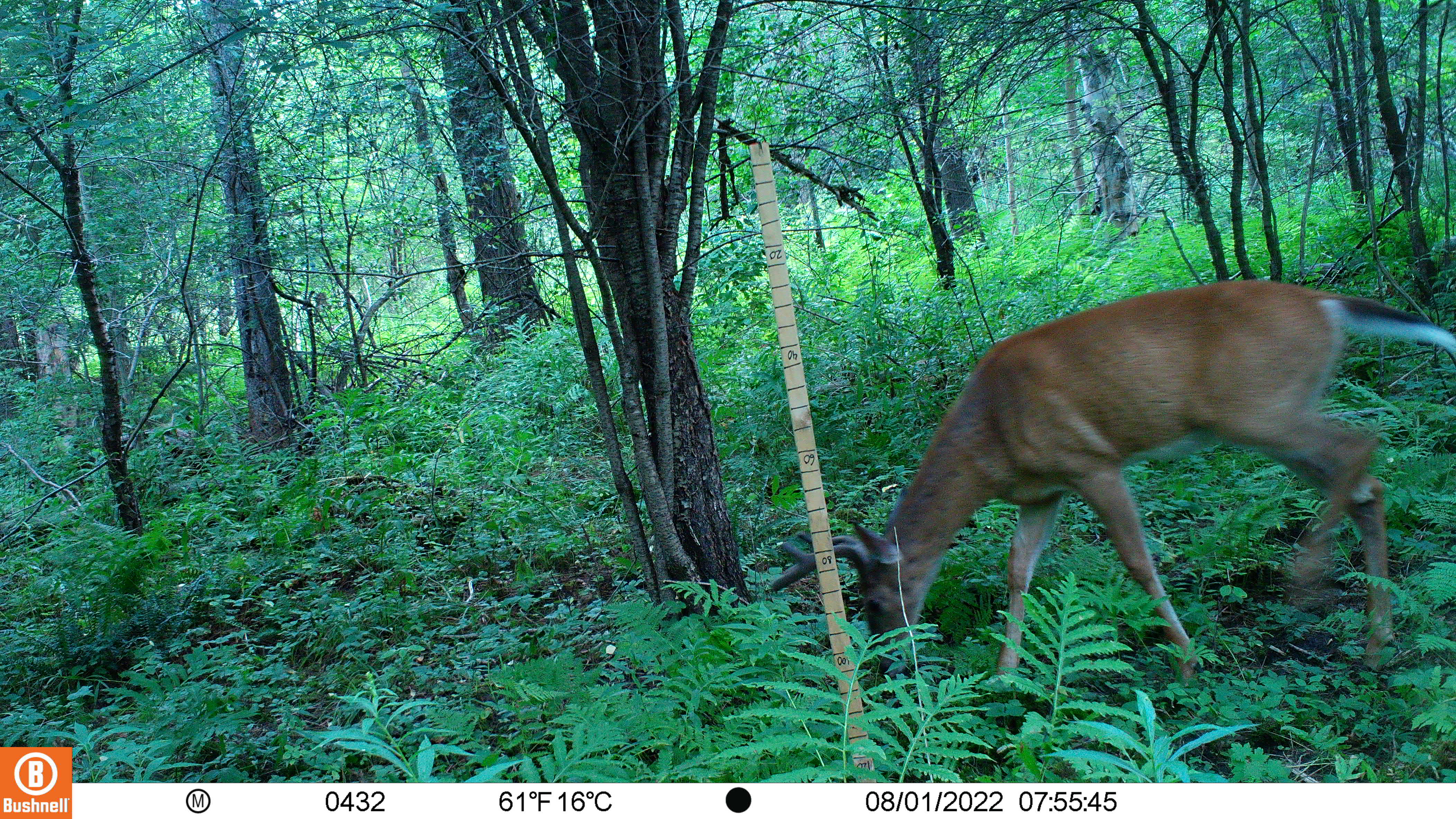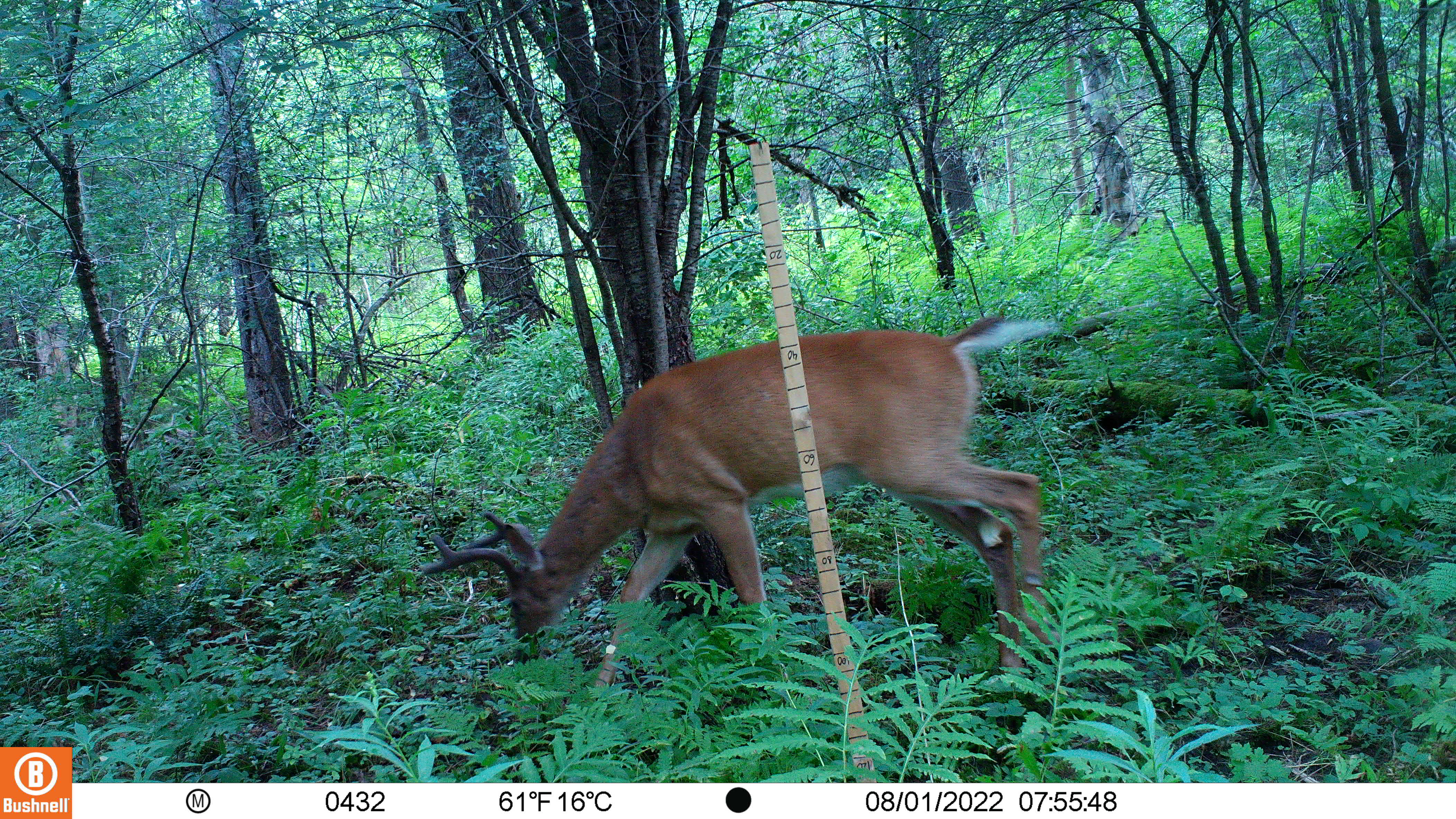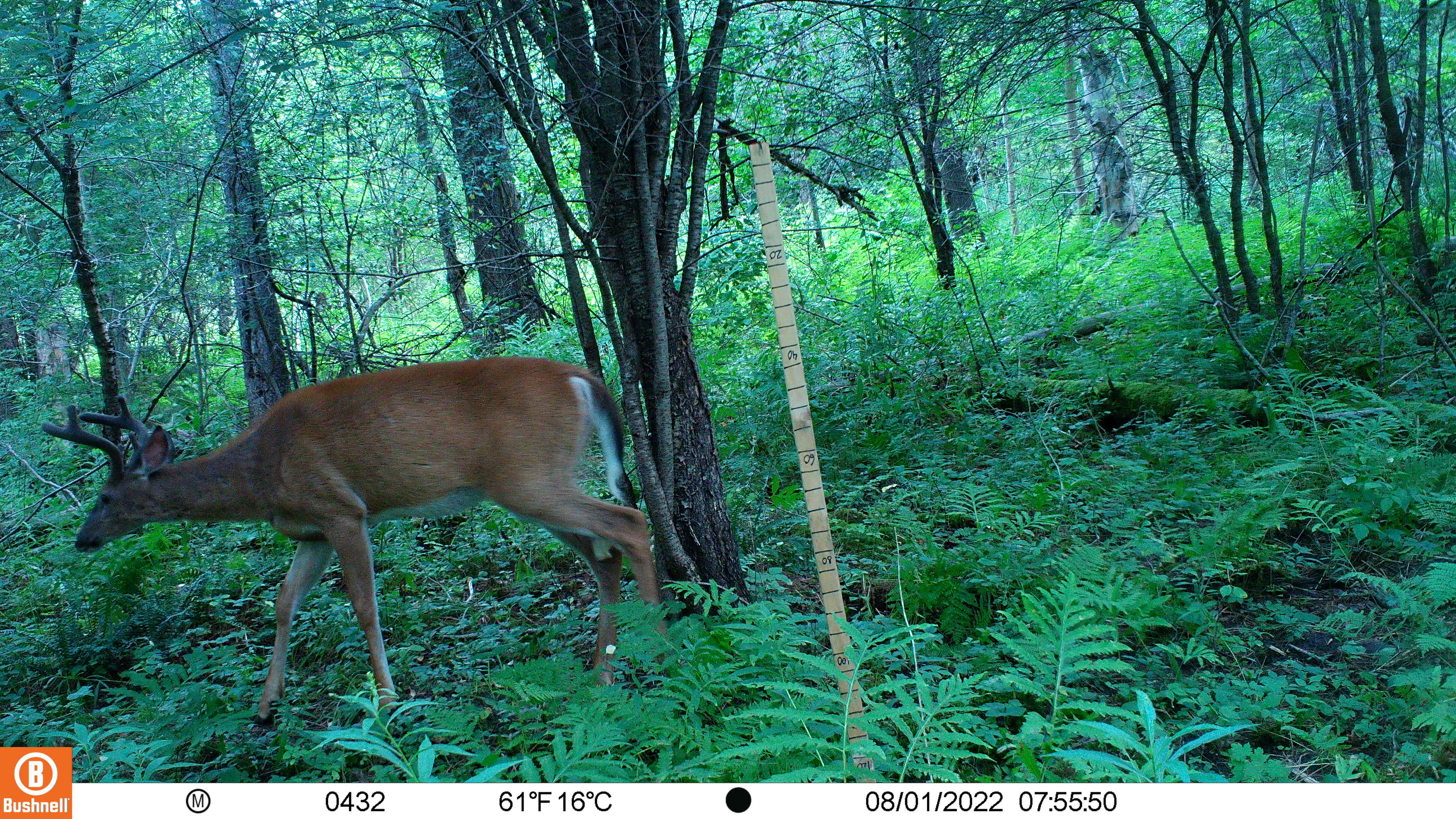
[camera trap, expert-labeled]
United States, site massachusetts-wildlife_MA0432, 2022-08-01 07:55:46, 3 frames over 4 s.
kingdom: Animalia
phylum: Chordata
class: Mammalia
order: Artiodactyla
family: Cervidae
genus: Odocoileus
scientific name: Odocoileus virginianus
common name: white-tailed deer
White-tailed deer (Odocoileus virginianus).